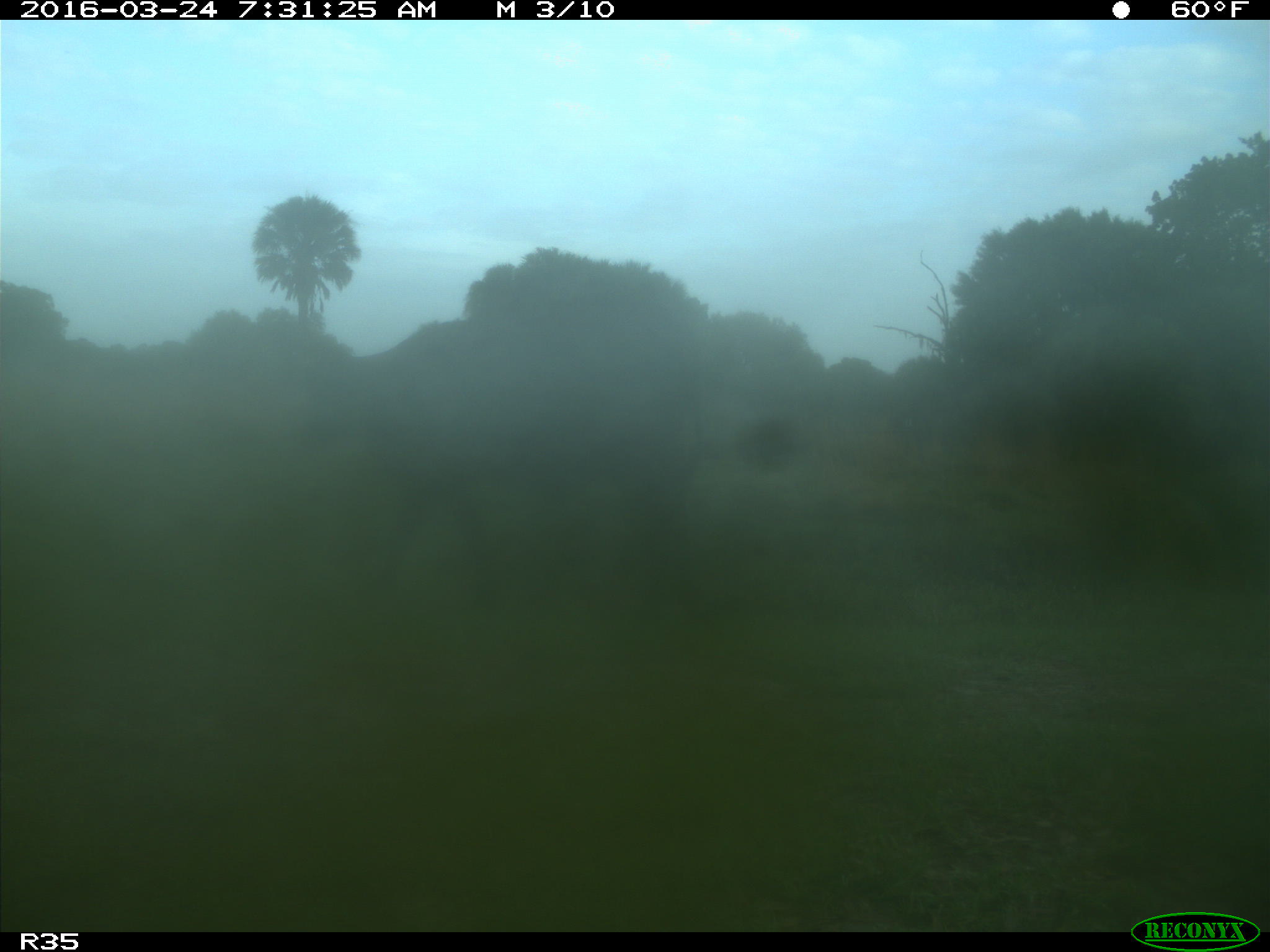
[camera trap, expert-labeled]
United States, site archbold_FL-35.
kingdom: Animalia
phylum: Chordata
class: Mammalia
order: Artiodactyla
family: Bovidae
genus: Bos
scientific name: Bos taurus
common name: domestic cow